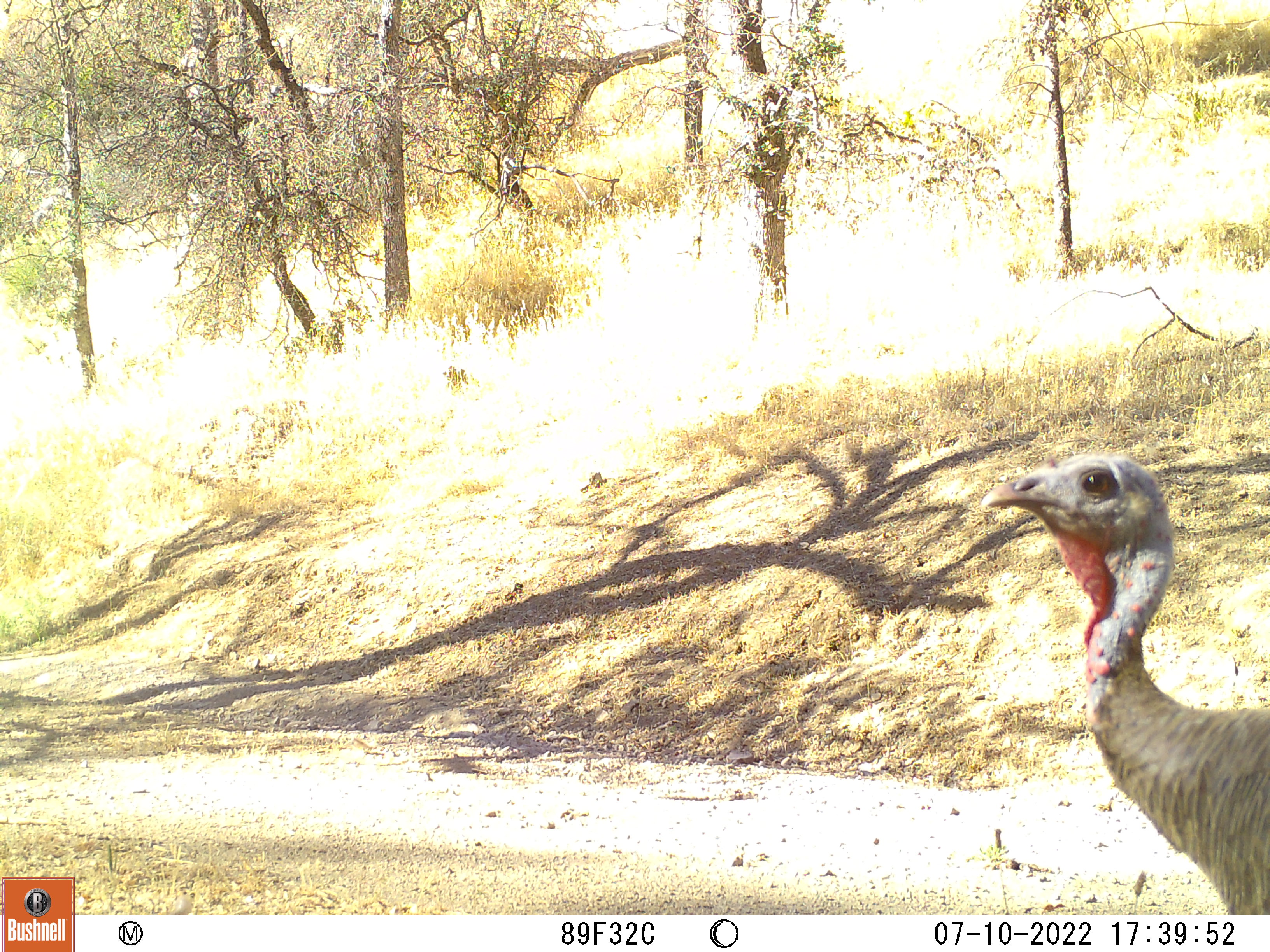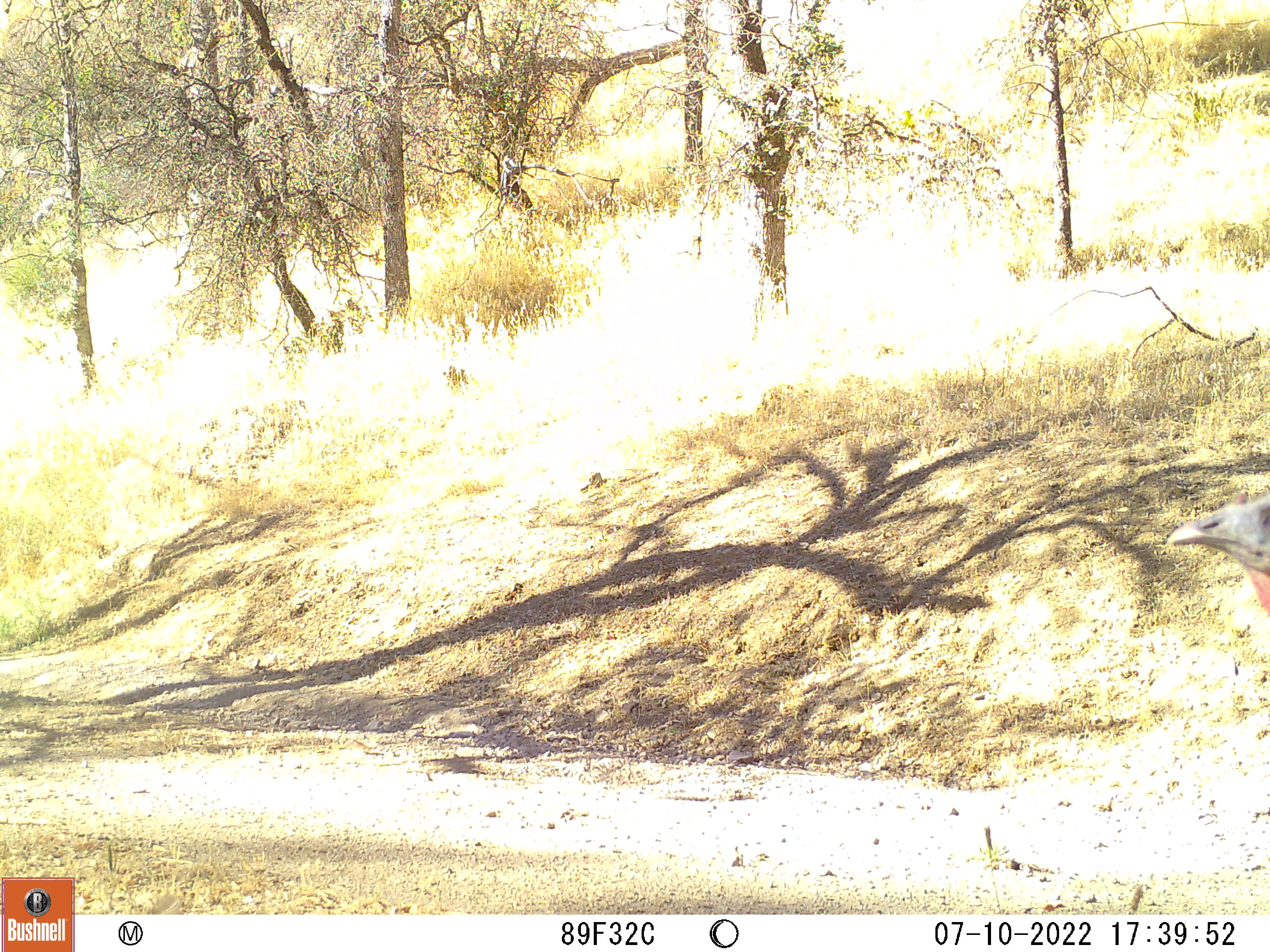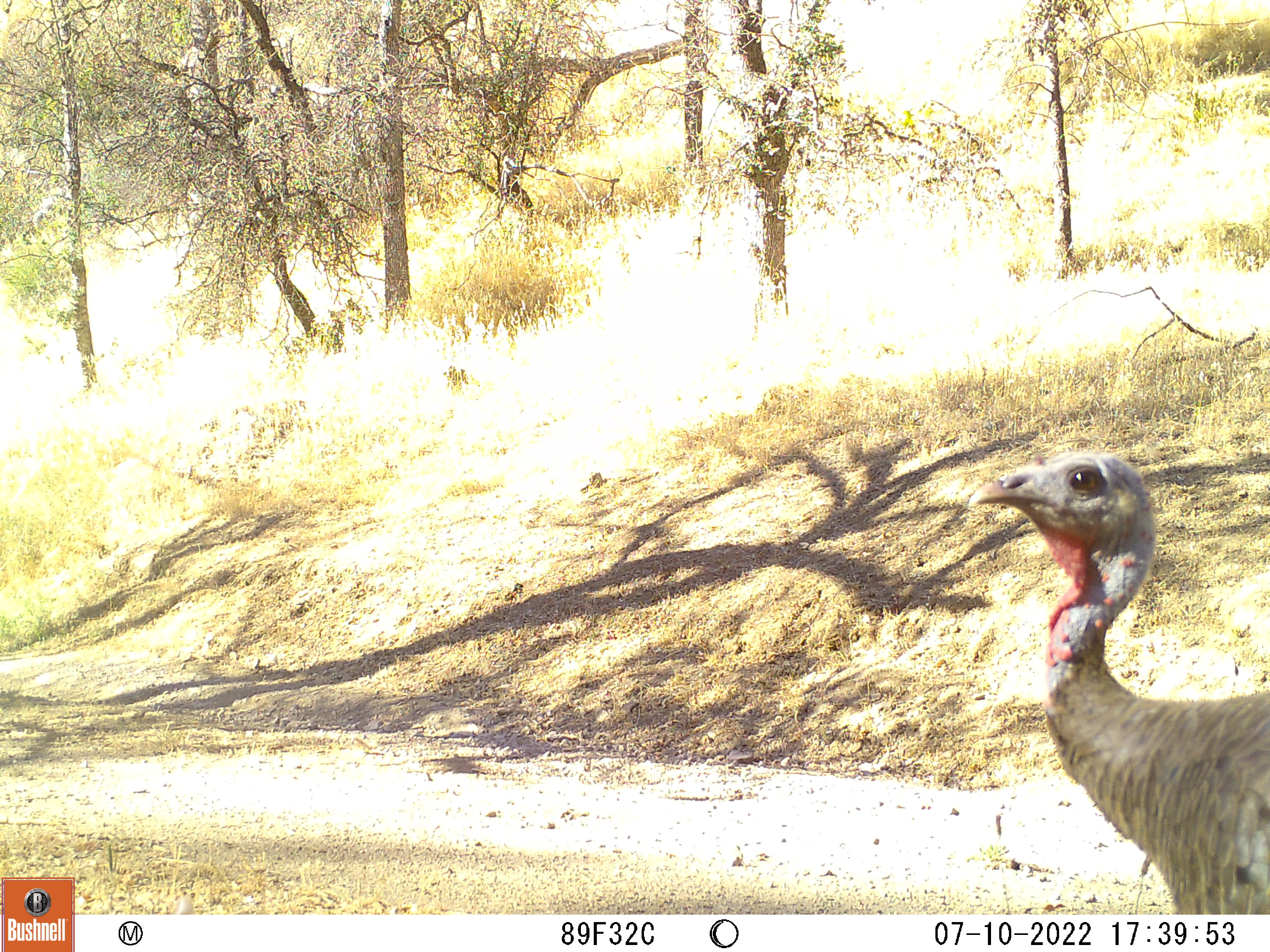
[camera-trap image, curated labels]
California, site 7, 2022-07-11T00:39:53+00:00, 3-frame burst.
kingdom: Animalia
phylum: Chordata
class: Aves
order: Galliformes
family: Phasianidae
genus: Meleagris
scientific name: Meleagris gallopavo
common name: turkey